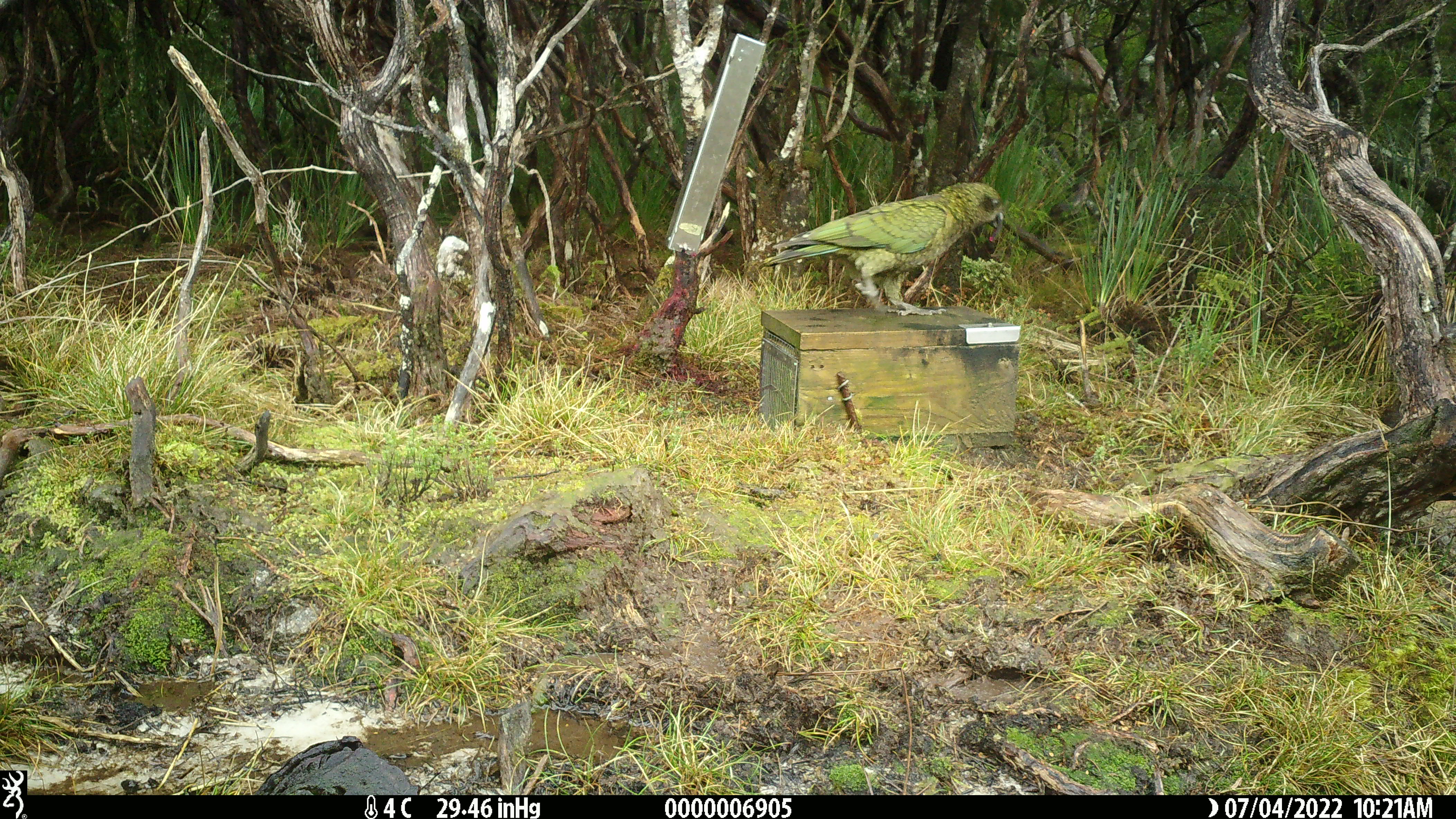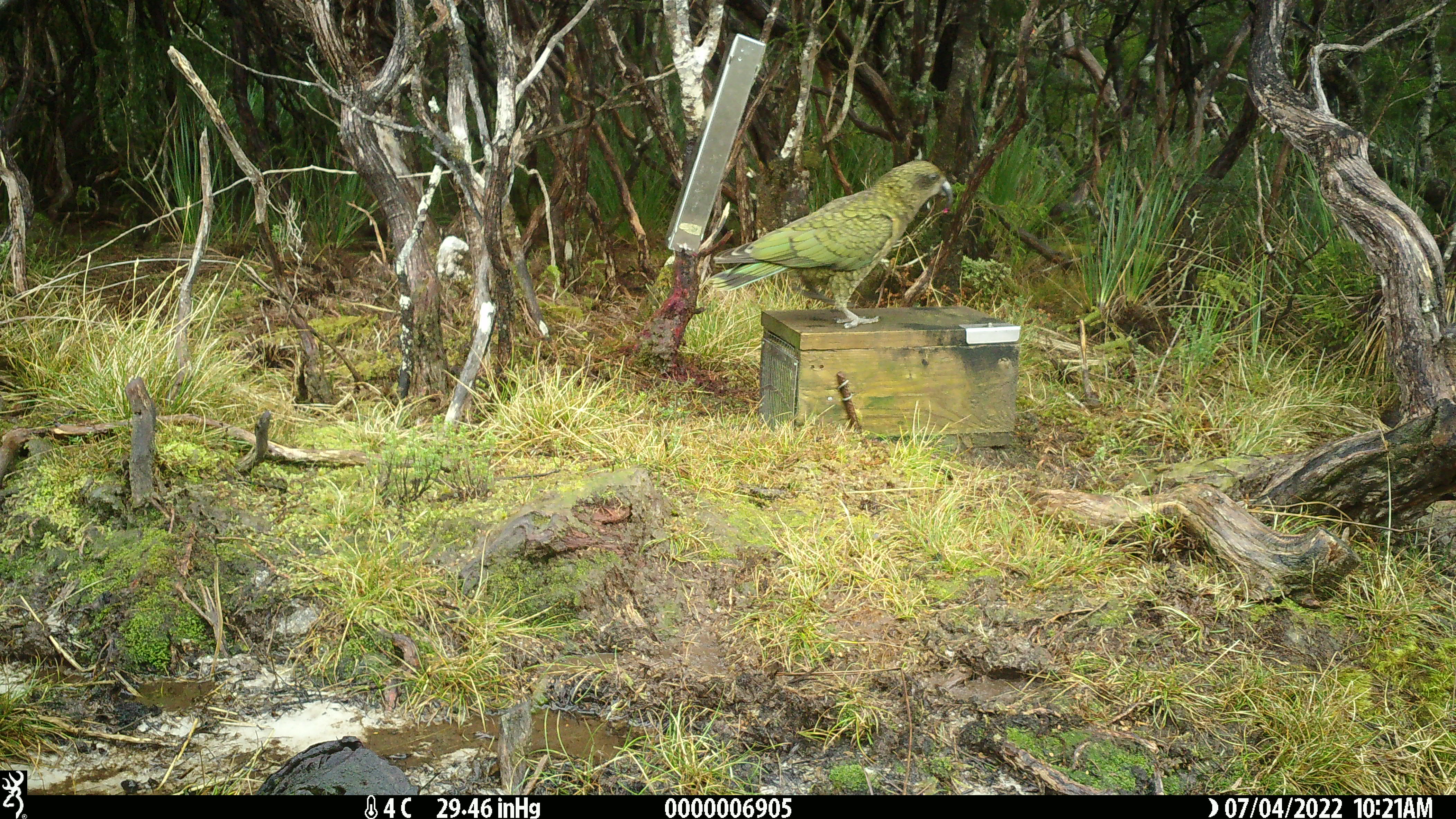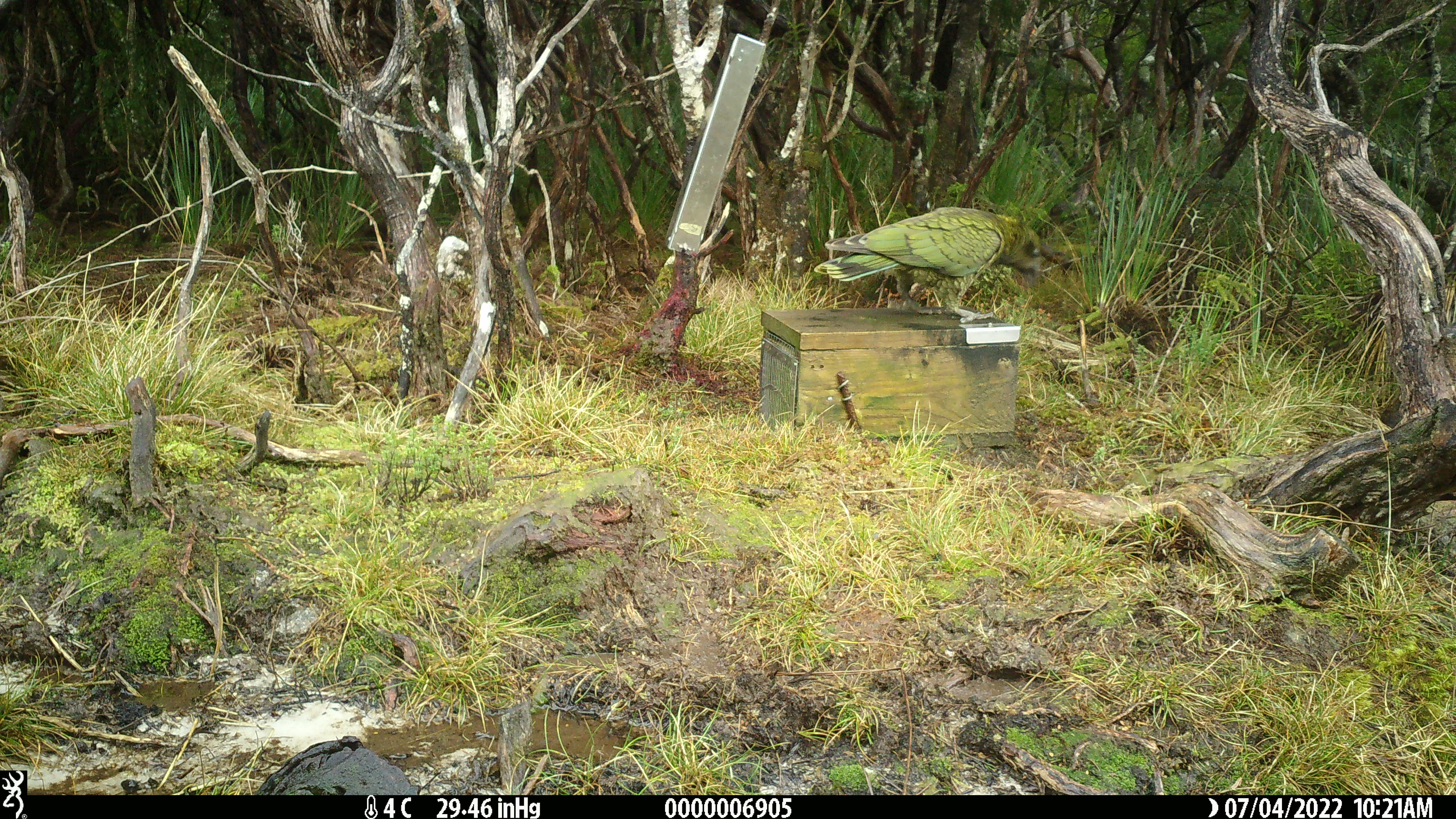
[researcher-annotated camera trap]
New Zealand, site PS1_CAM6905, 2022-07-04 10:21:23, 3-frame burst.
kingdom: Animalia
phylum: Chordata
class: Aves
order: Psittaciformes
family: Strigopidae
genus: Nestor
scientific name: Nestor notabilis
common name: kea